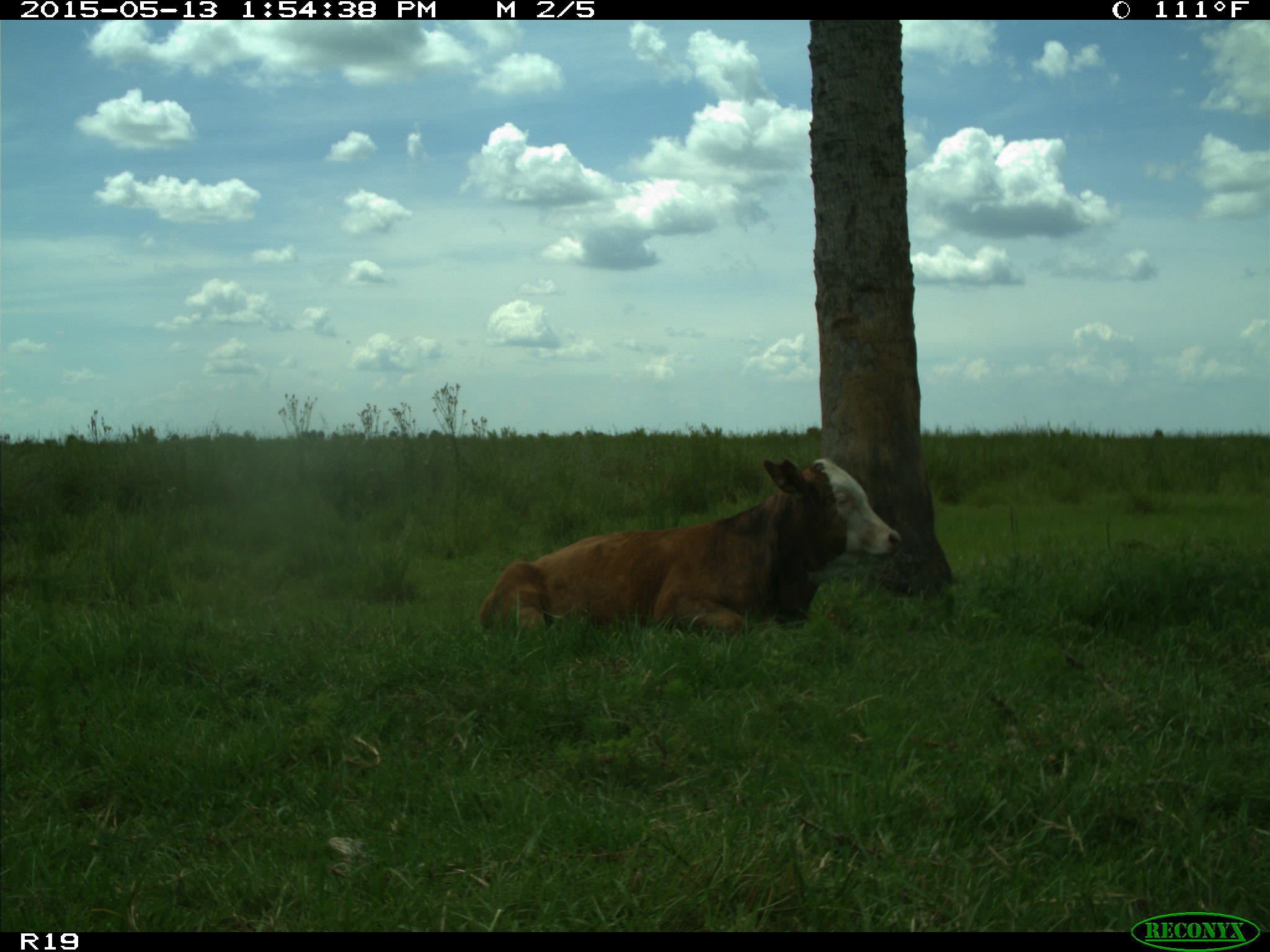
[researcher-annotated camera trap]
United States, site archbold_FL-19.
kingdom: Animalia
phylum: Chordata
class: Mammalia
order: Artiodactyla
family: Bovidae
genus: Bos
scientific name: Bos taurus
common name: domestic cow